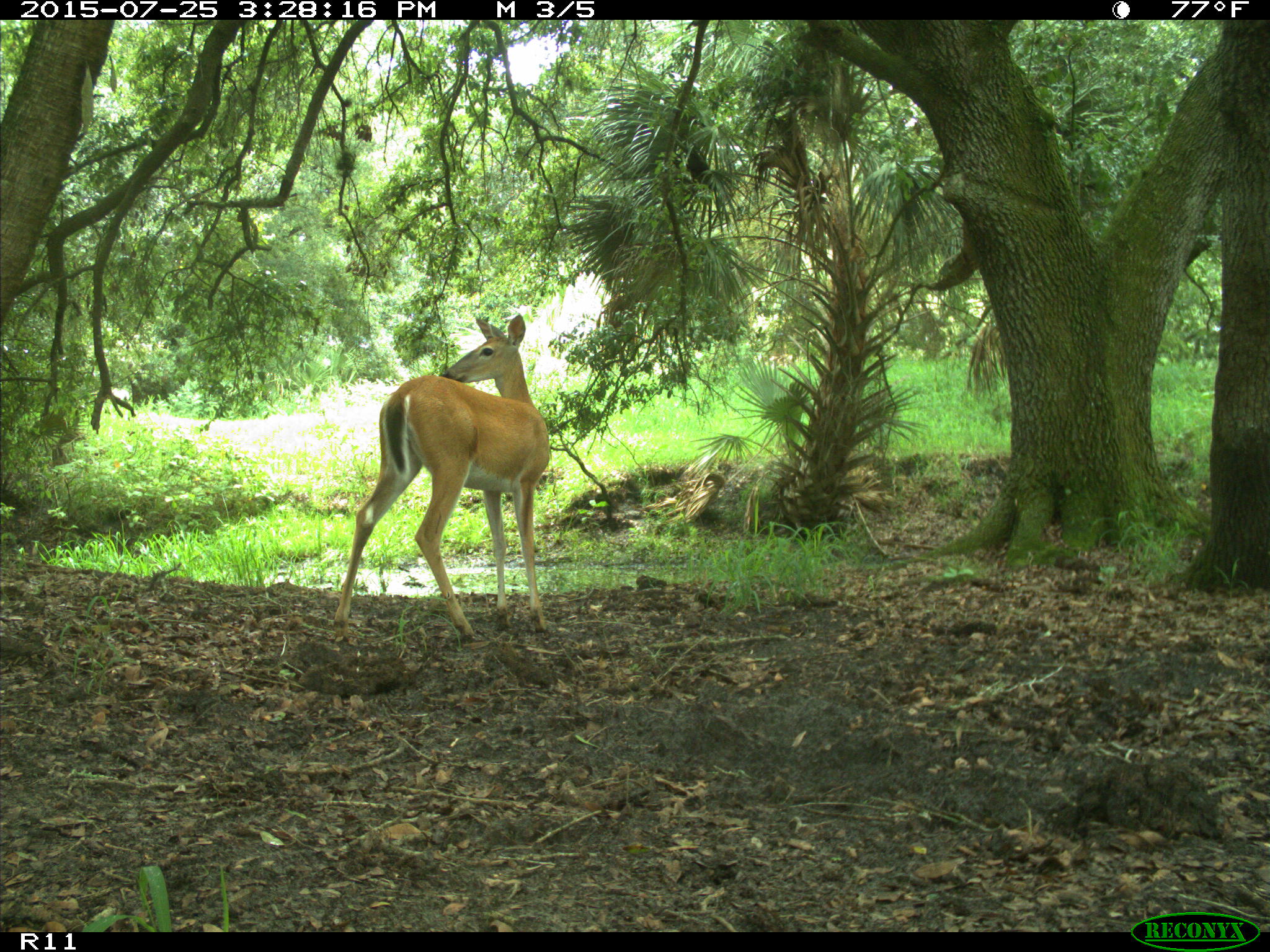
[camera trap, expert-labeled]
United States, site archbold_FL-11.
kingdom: Animalia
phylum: Chordata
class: Mammalia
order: Artiodactyla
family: Cervidae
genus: Odocoileus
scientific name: Odocoileus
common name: deer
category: unidentified deer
Unidentified deer (deer) (Odocoileus).